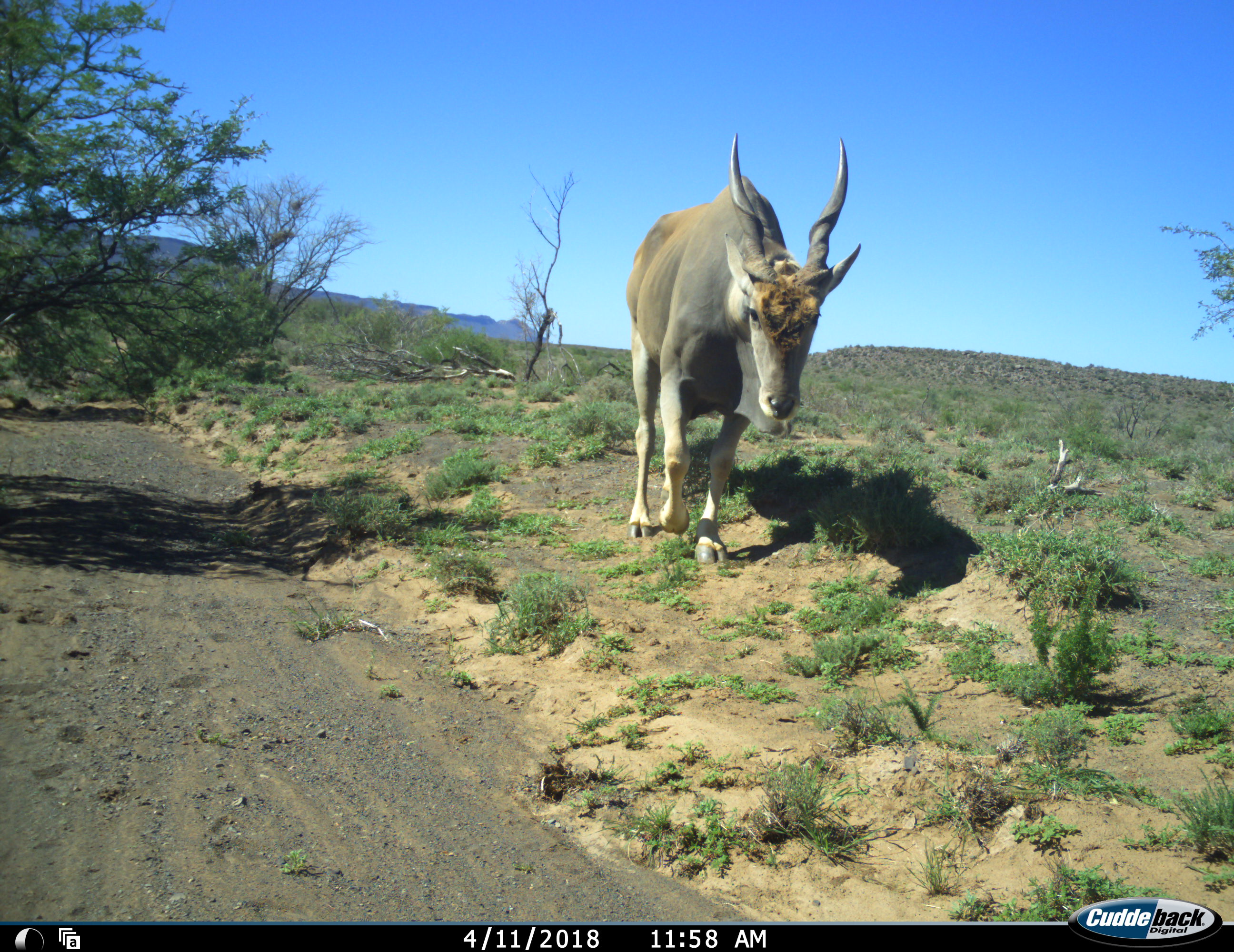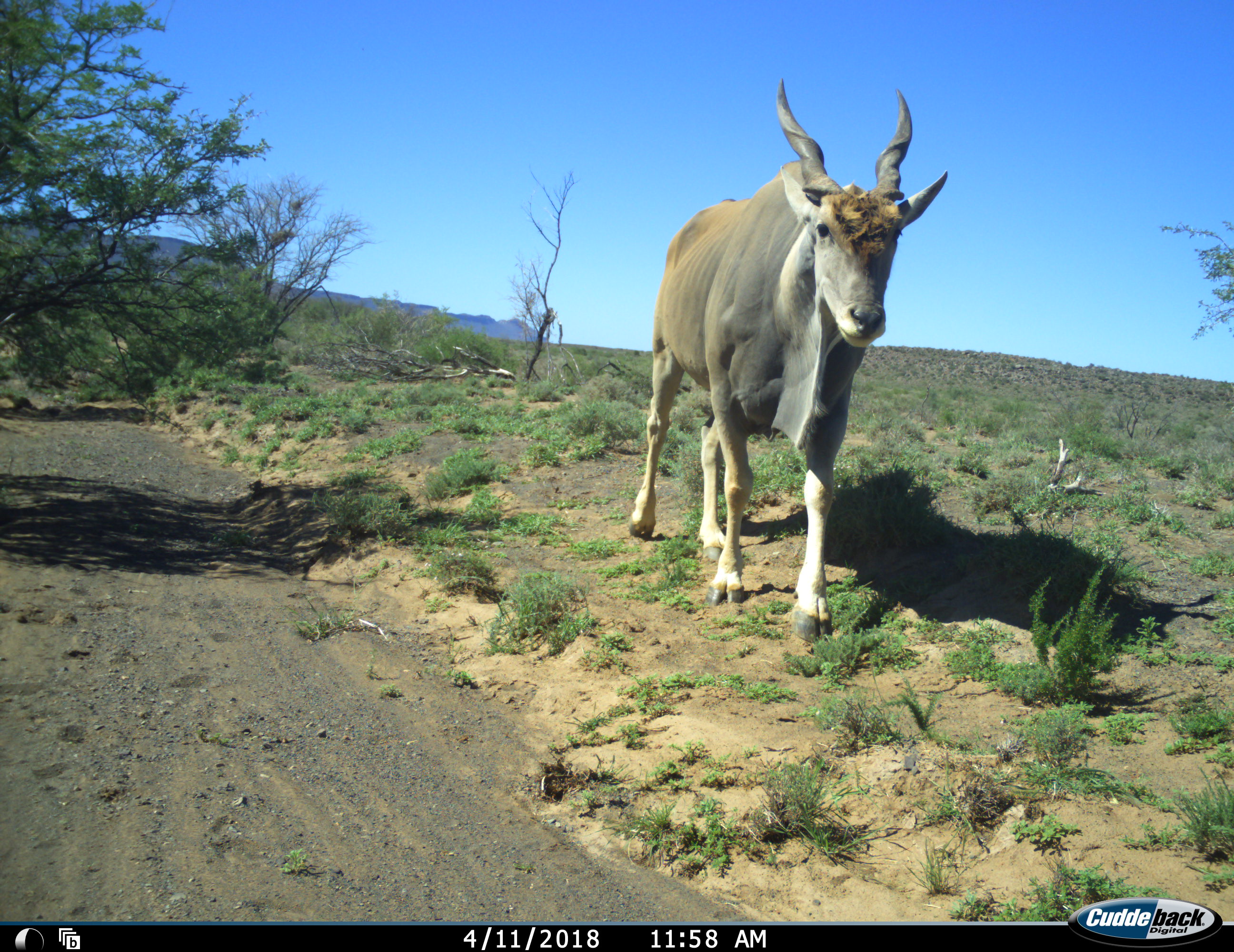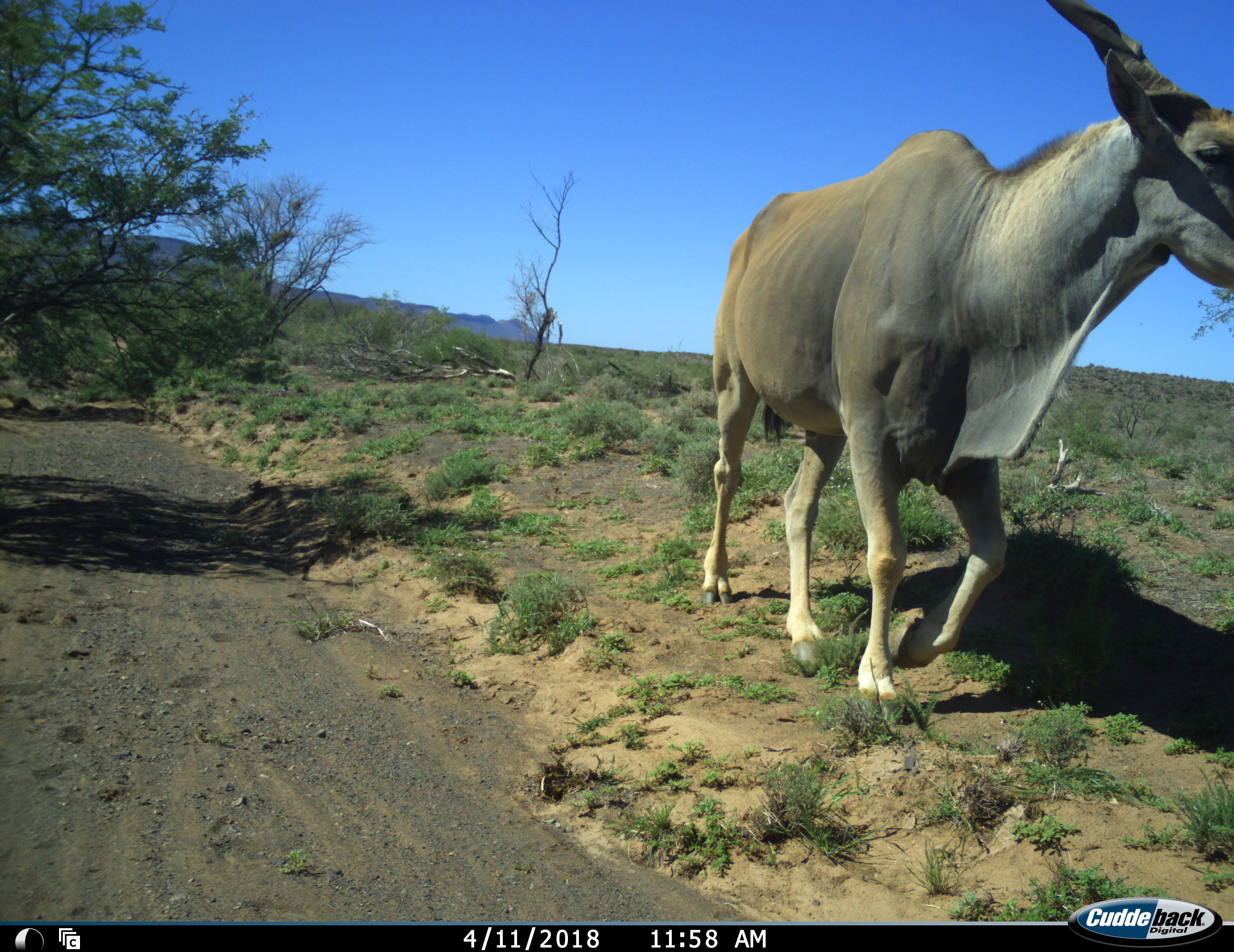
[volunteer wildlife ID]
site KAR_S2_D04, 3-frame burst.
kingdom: Animalia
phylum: Chordata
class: Mammalia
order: Artiodactyla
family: Bovidae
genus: Tragelaphus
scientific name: Tragelaphus oryx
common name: eland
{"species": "eland (Tragelaphus oryx)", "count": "1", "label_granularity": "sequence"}